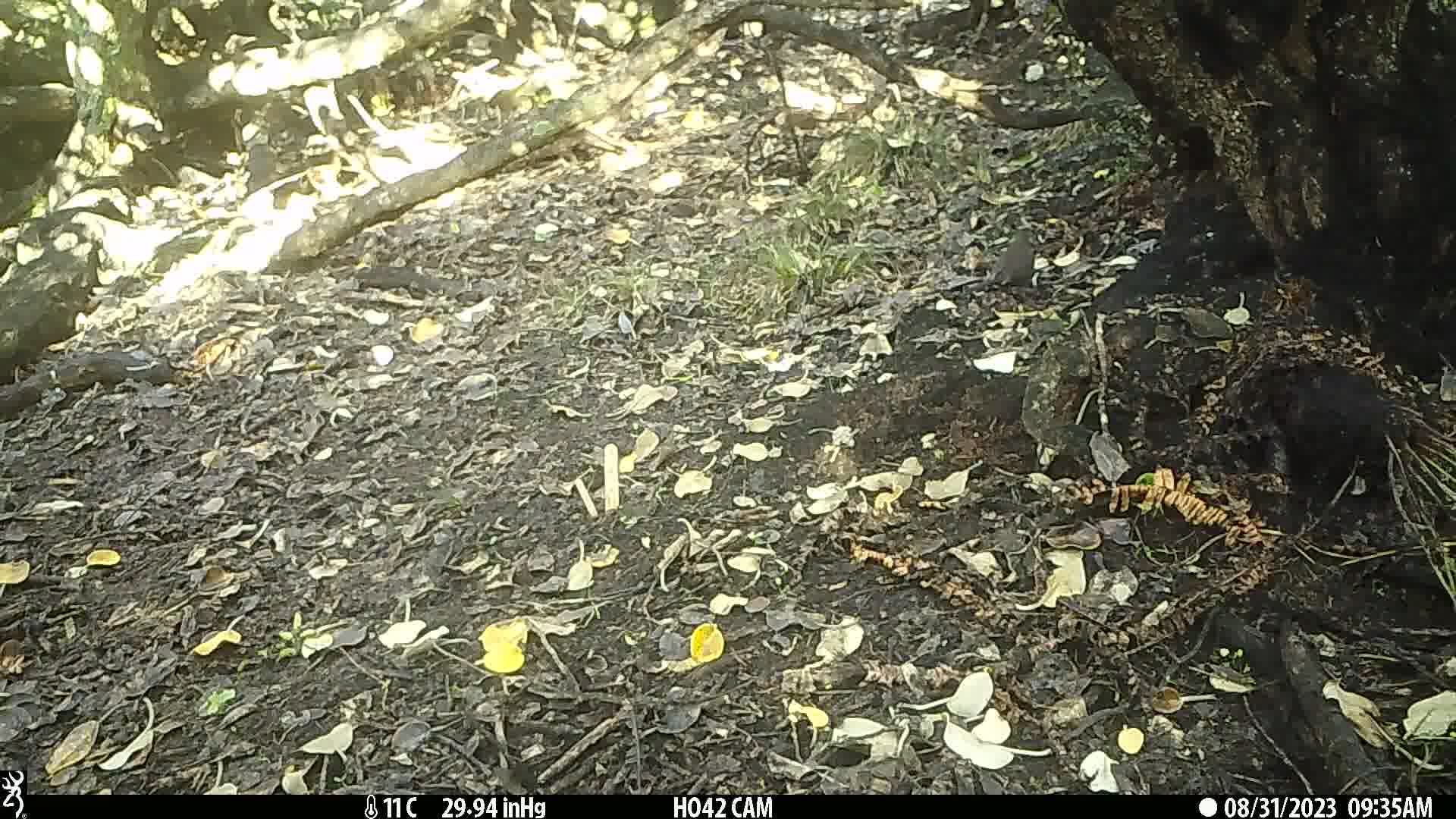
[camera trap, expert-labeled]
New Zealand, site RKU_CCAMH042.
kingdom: Animalia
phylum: Chordata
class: Aves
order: Passeriformes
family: Turdidae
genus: Turdus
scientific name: Turdus philomelos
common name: song thrush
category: thrush